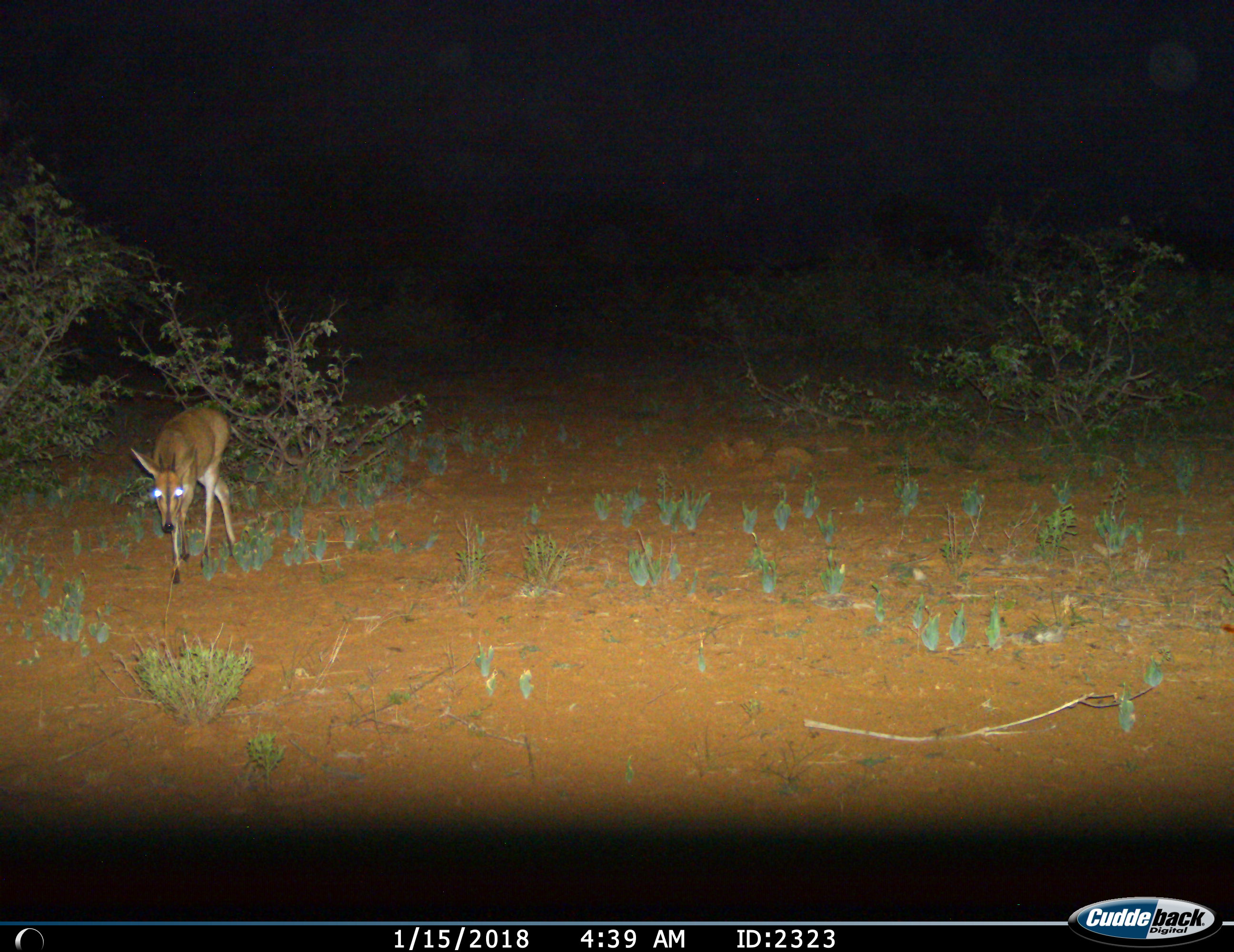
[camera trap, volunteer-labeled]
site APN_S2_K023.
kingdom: Animalia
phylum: Chordata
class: Mammalia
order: Artiodactyla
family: Bovidae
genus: Sylvicapra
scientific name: Sylvicapra grimmia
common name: common duiker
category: duikercommongrey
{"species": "duikercommongrey (common duiker) (Sylvicapra grimmia)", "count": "1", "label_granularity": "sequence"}